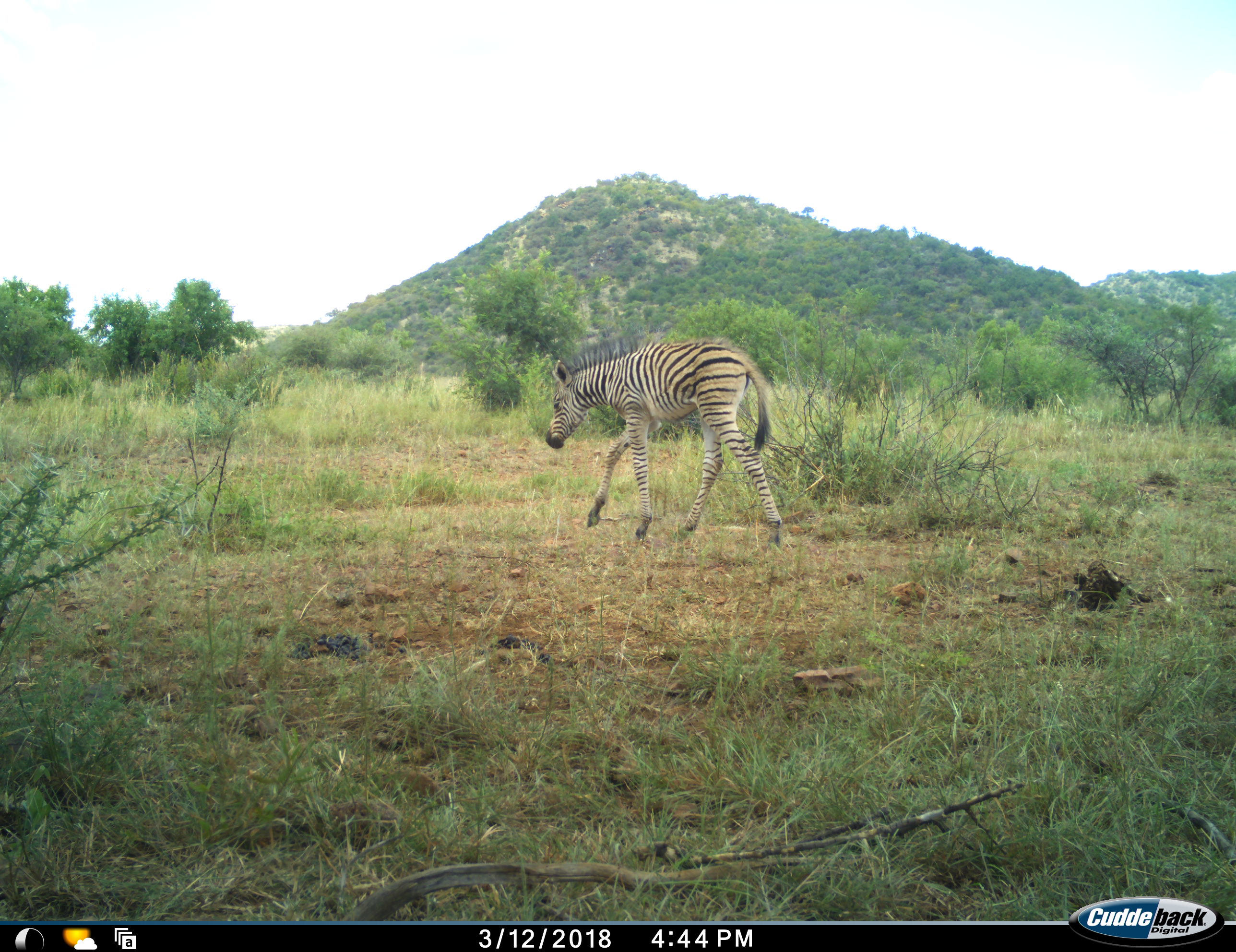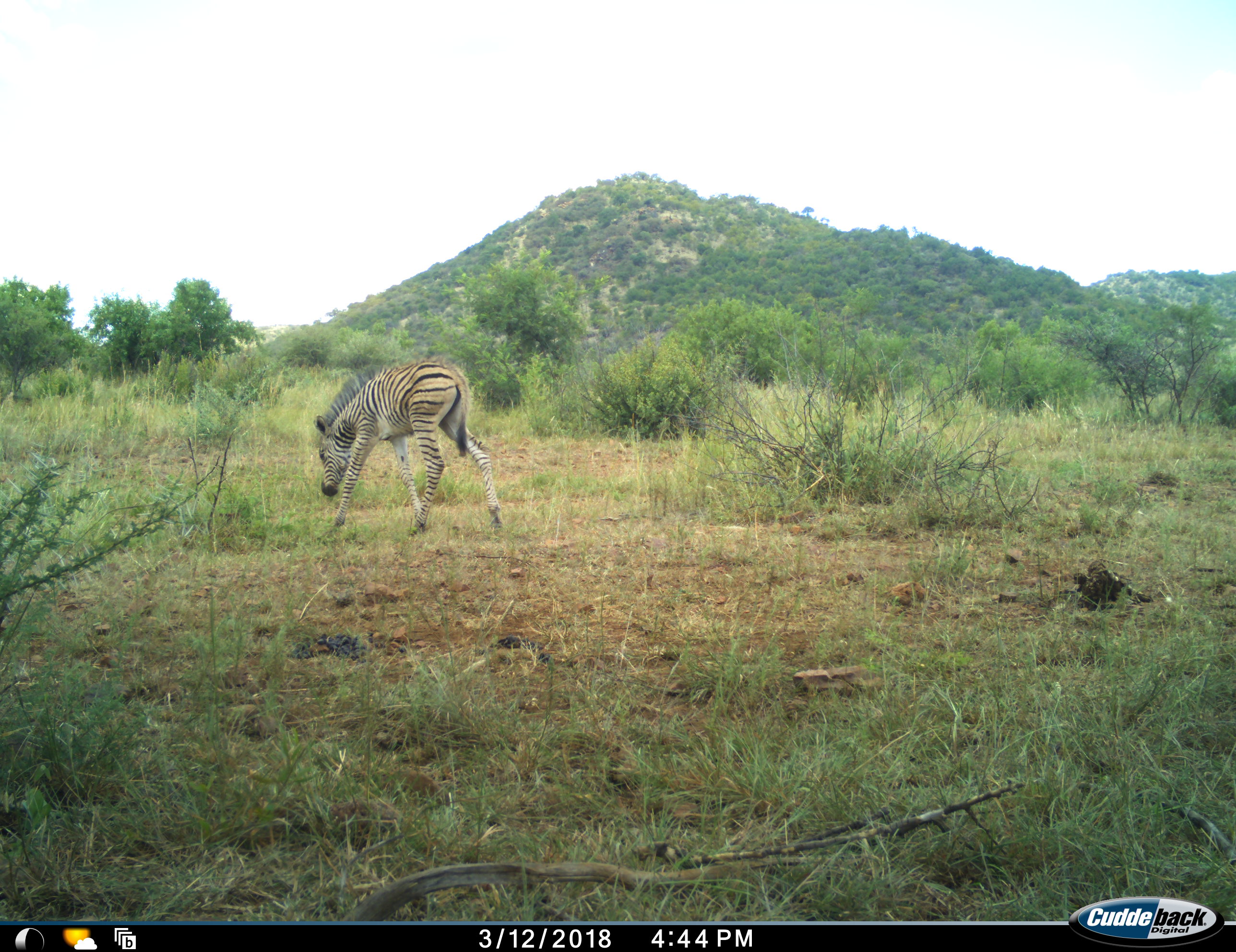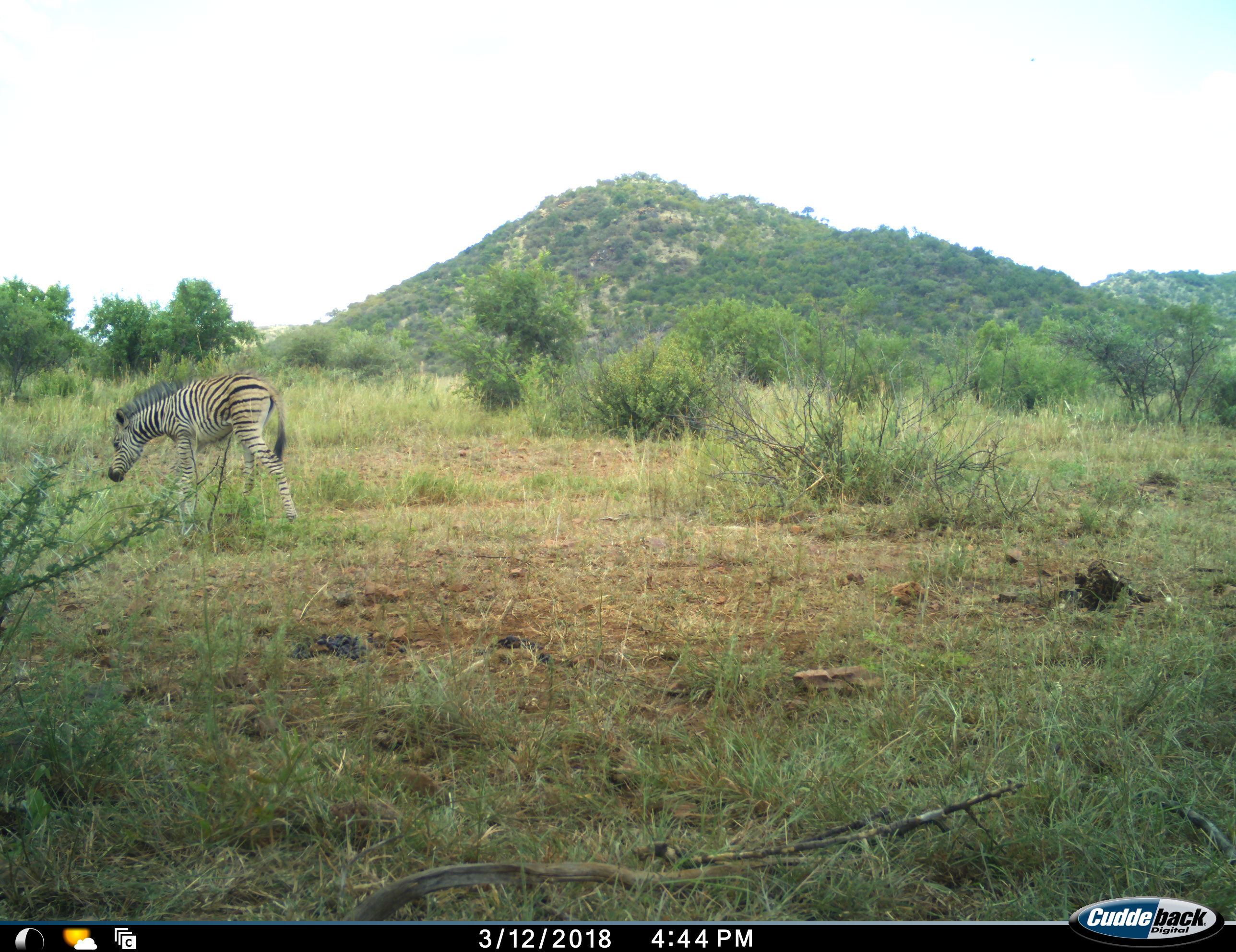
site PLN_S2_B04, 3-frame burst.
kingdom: Animalia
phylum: Chordata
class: Mammalia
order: Perissodactyla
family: Equidae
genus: Equus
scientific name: Equus quagga burchellii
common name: burchell's zebra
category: zebraburchells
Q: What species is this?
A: Zebraburchells (burchell's zebra) (Equus quagga burchellii).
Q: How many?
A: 1.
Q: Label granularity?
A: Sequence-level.